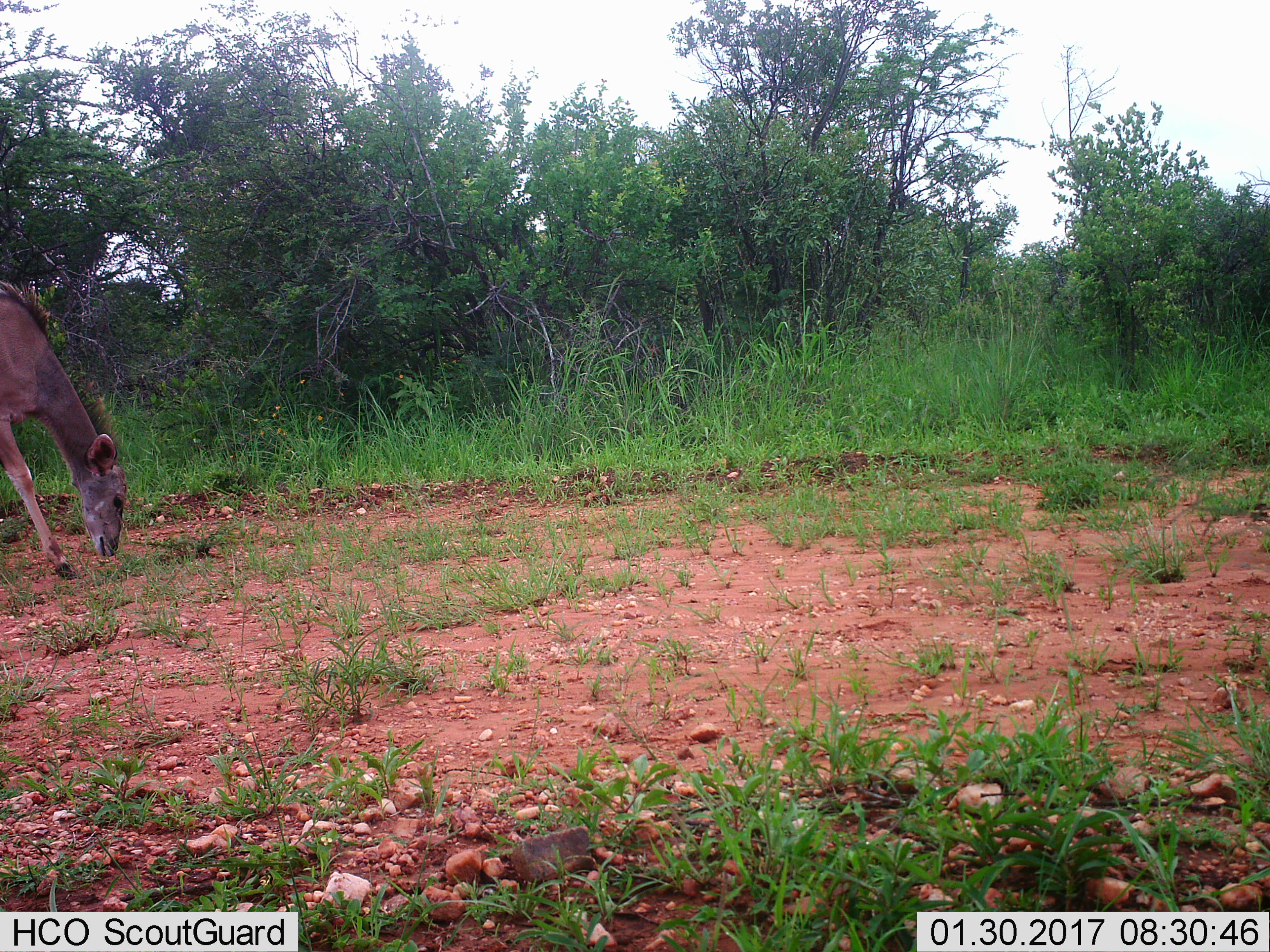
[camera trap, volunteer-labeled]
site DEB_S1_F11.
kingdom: Animalia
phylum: Chordata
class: Mammalia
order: Artiodactyla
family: Bovidae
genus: Tragelaphus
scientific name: Tragelaphus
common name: kudu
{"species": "kudu (Tragelaphus)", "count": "1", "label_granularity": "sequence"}